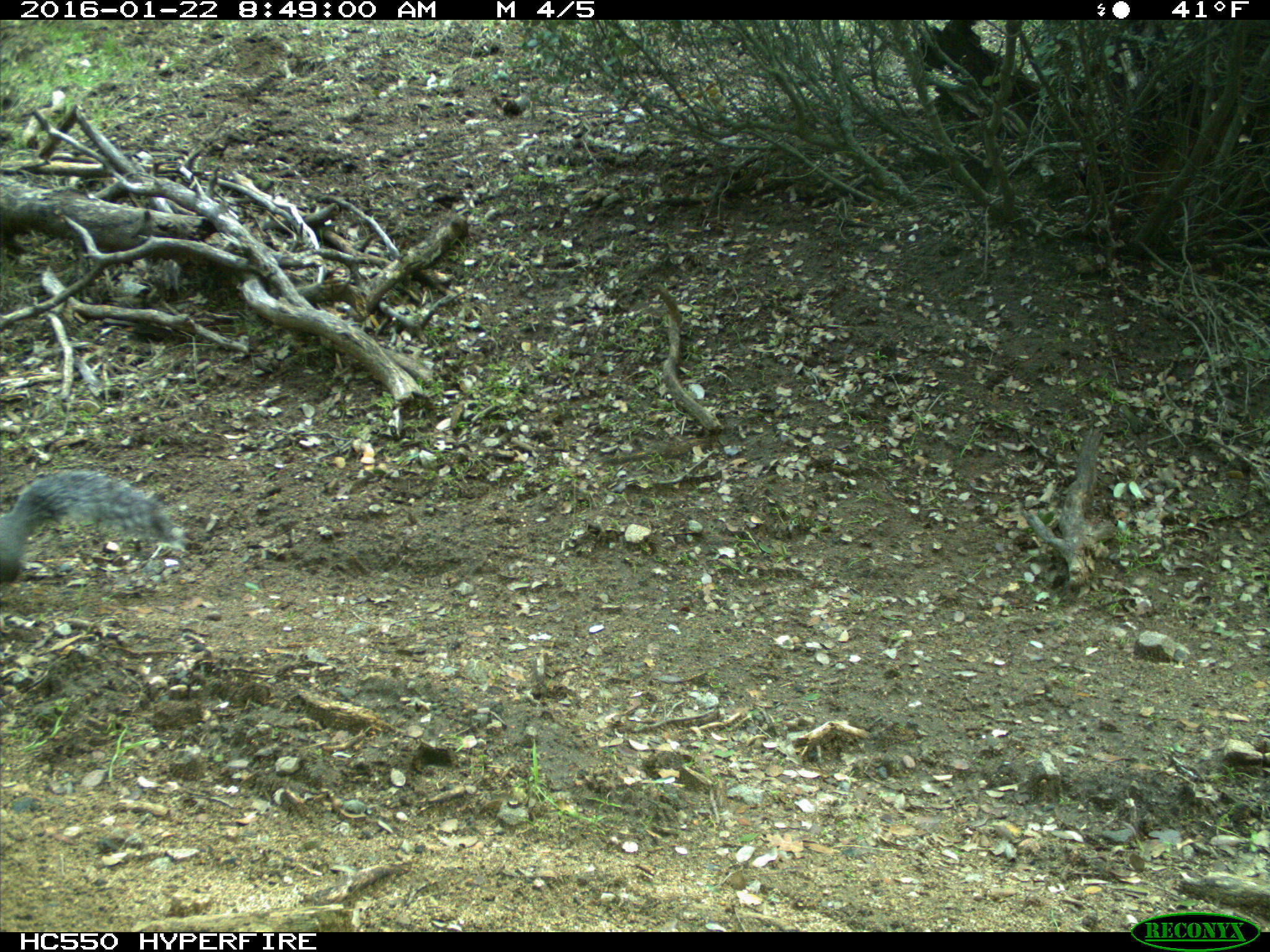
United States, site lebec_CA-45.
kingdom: Animalia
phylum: Chordata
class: Mammalia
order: Rodentia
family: Sciuridae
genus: Sciurus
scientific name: Sciurus carolinensis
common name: eastern gray squirrel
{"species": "Sciurus carolinensis (eastern gray squirrel)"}